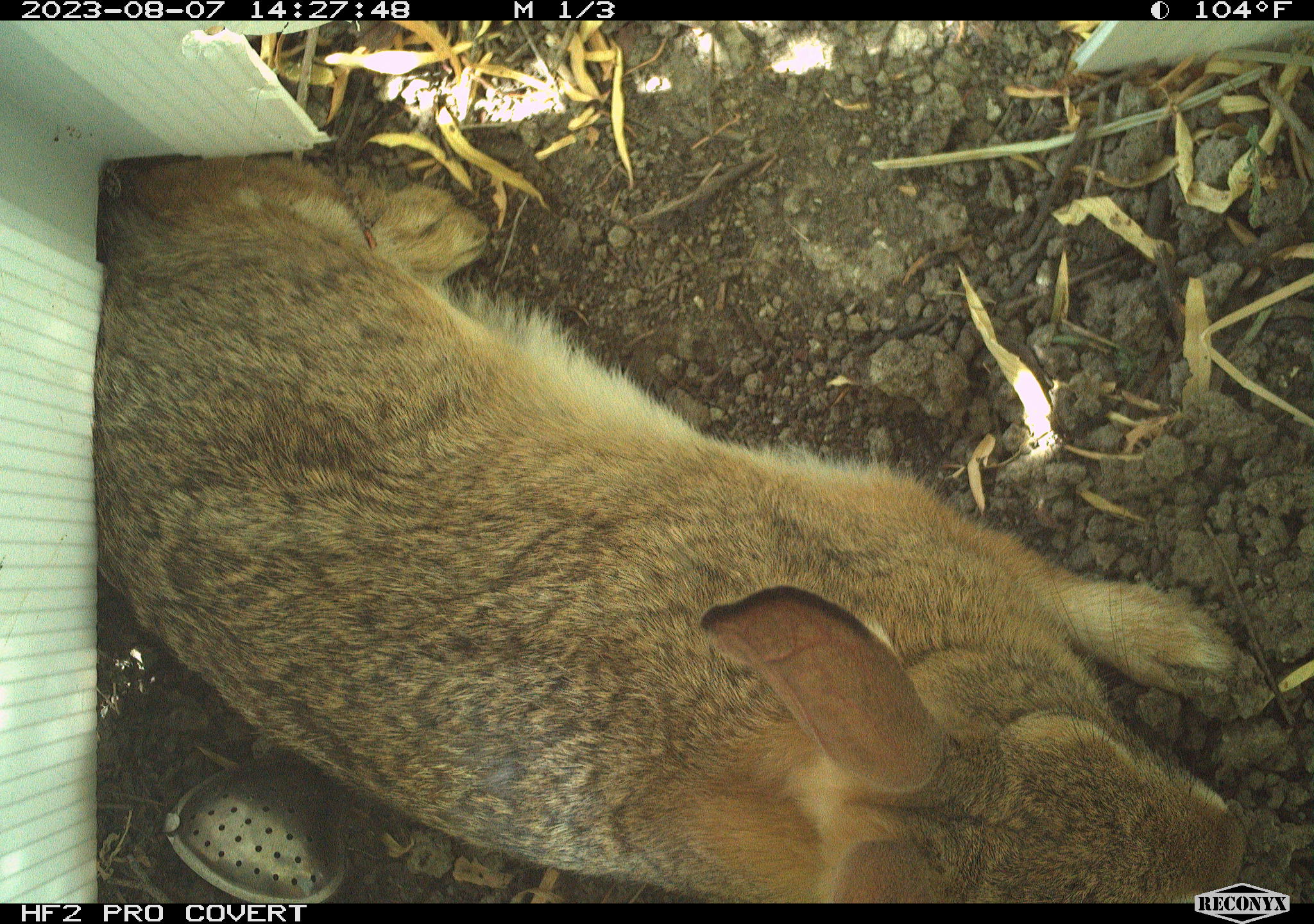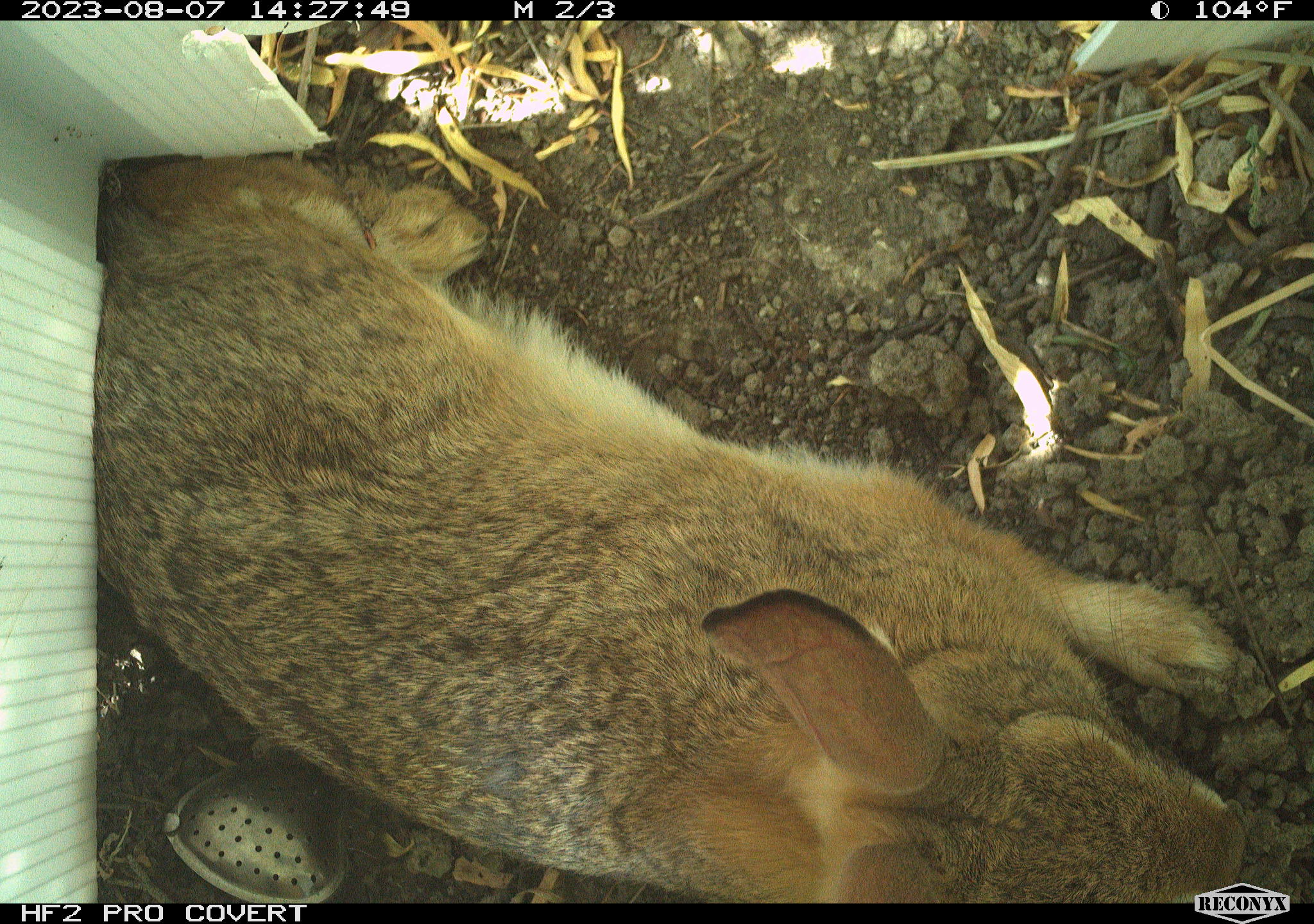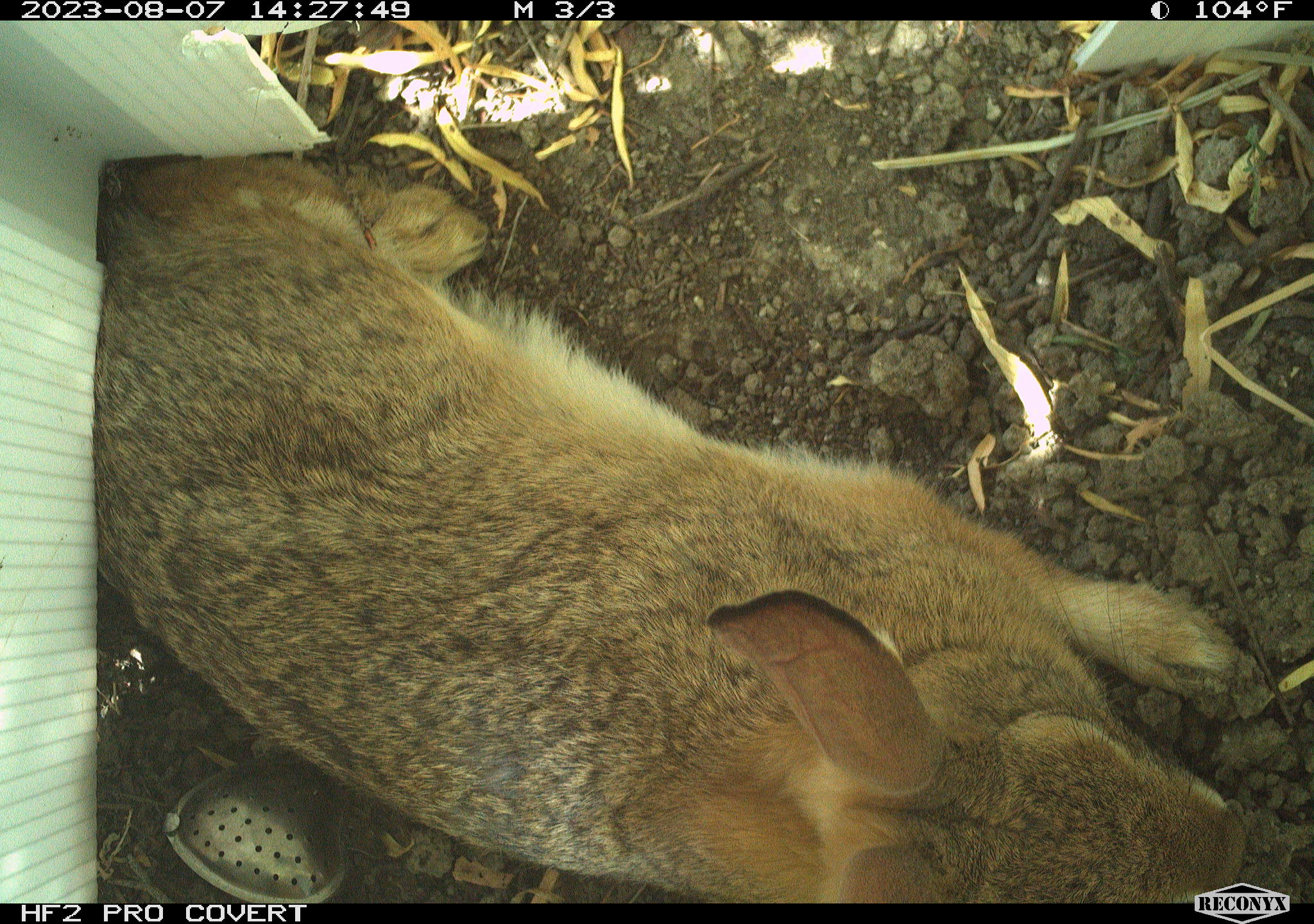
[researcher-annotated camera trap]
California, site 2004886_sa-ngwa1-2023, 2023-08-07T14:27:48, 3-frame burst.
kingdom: Animalia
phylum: Chordata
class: Mammalia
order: Lagomorpha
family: Leporidae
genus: Sylvilagus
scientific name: Sylvilagus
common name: cottontail rabbits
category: sylvilagus species